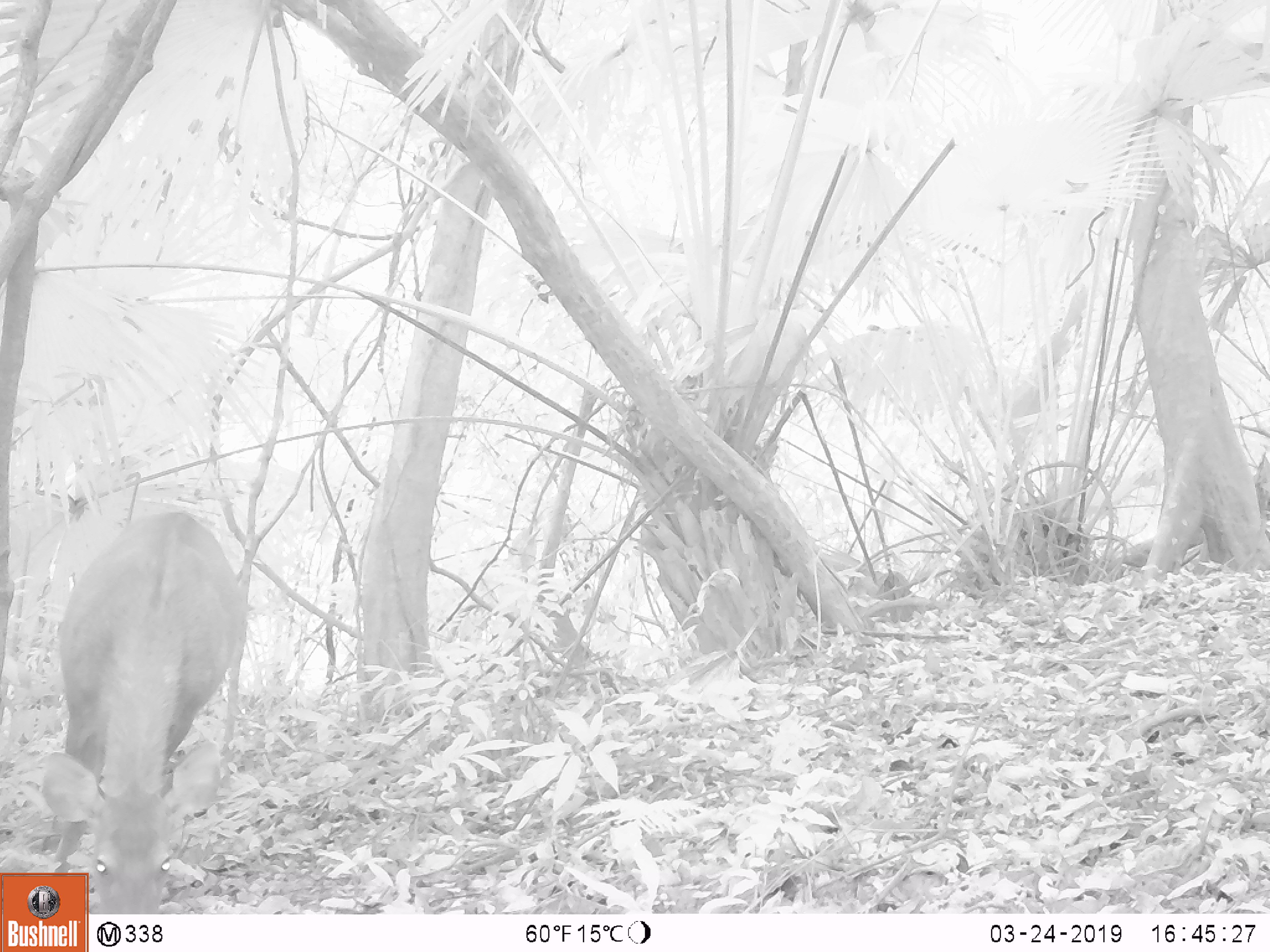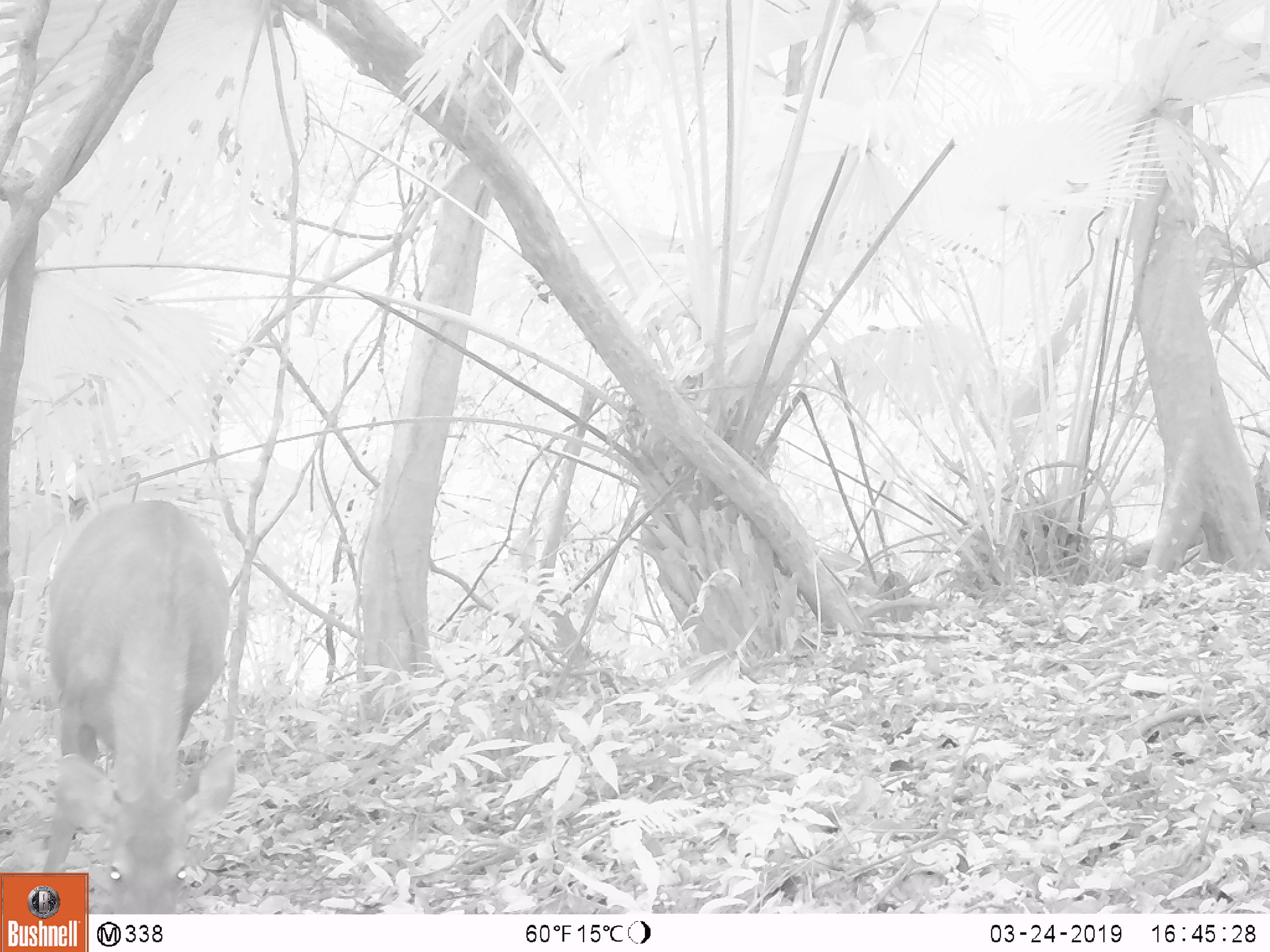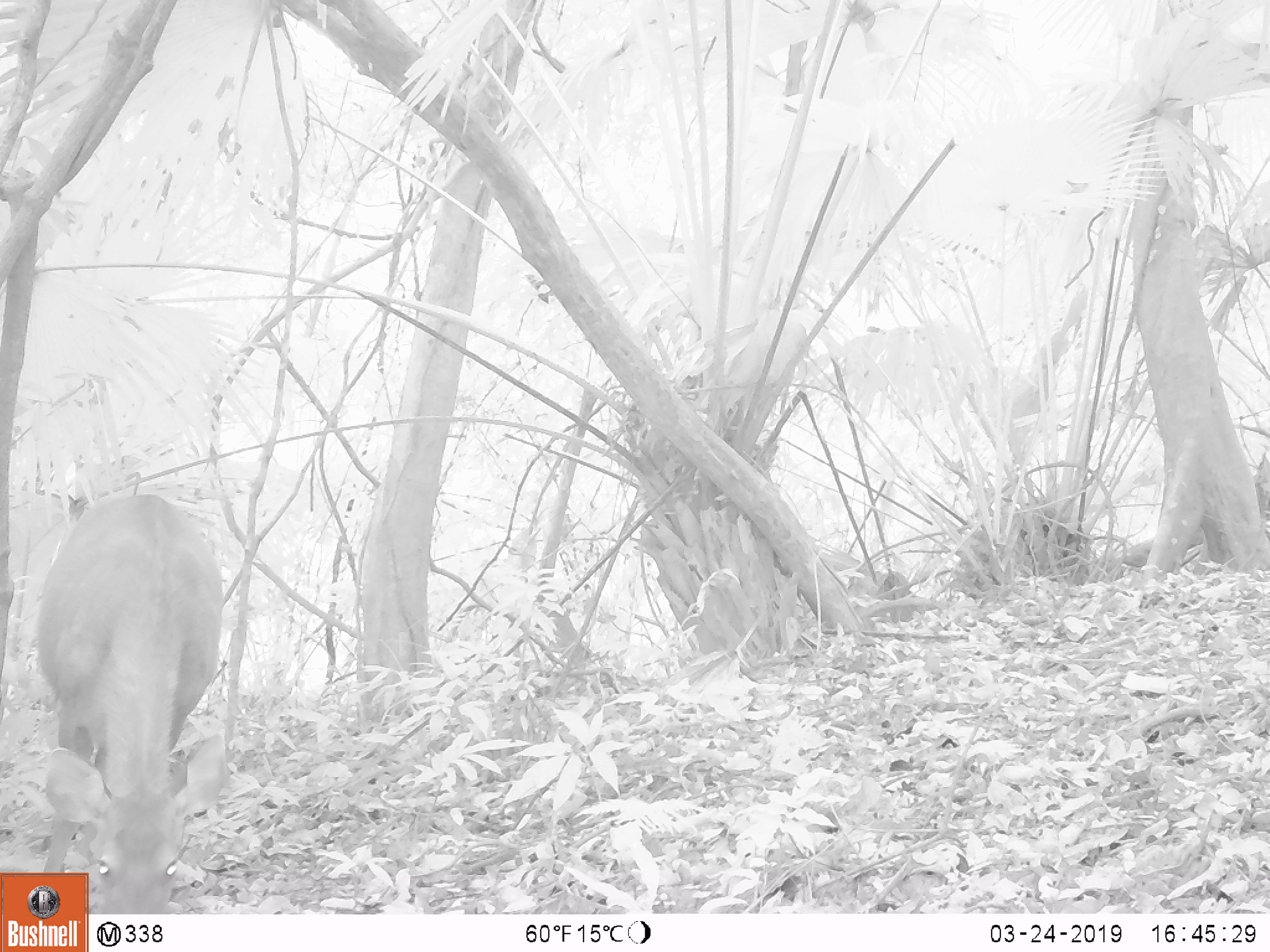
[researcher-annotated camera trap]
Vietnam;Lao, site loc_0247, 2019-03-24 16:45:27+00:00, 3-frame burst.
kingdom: Animalia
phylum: Chordata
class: Mammalia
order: Artiodactyla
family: Cervidae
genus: Rusa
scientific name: Rusa unicolor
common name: sambar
Sambar (Rusa unicolor). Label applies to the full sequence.